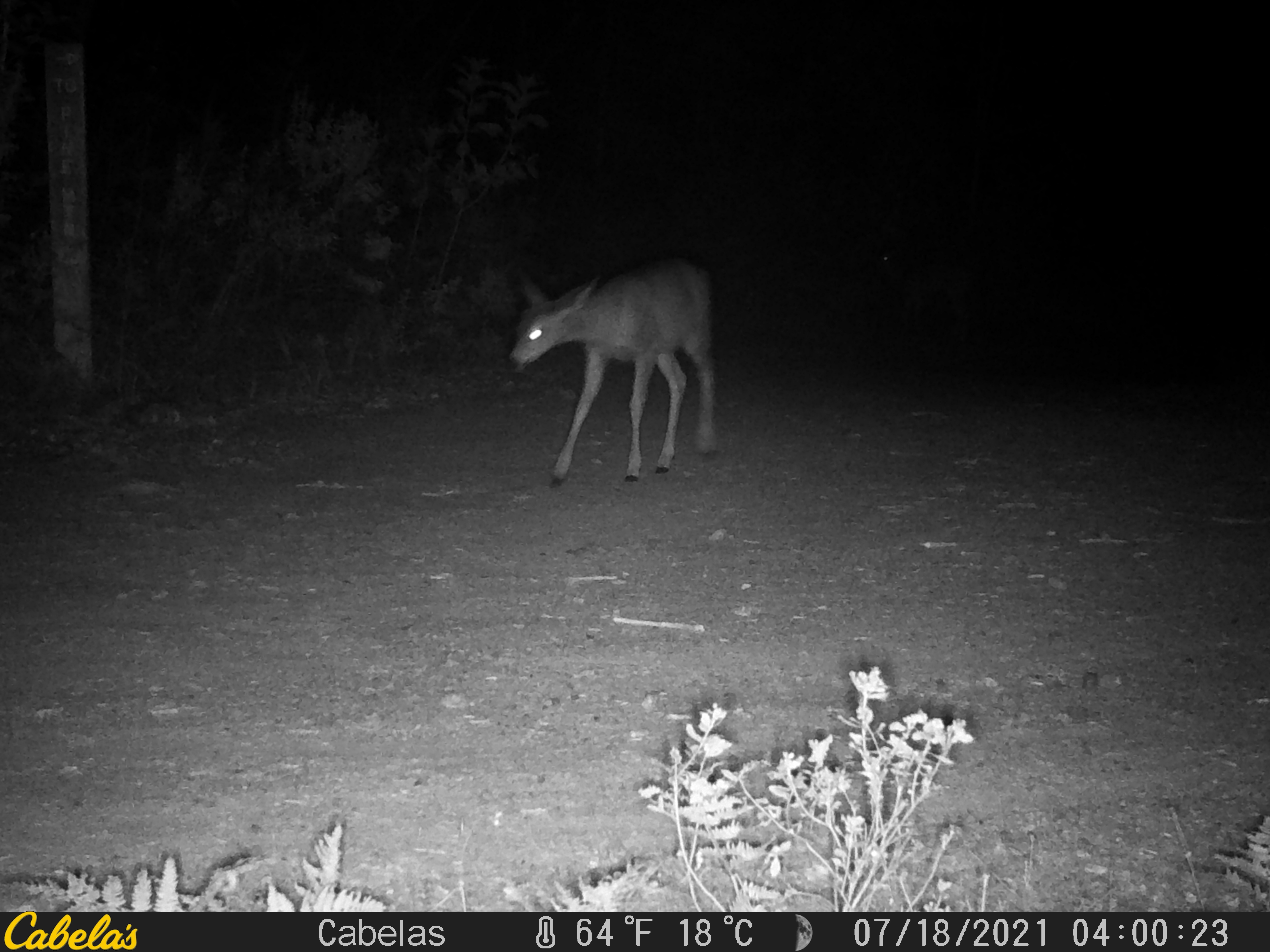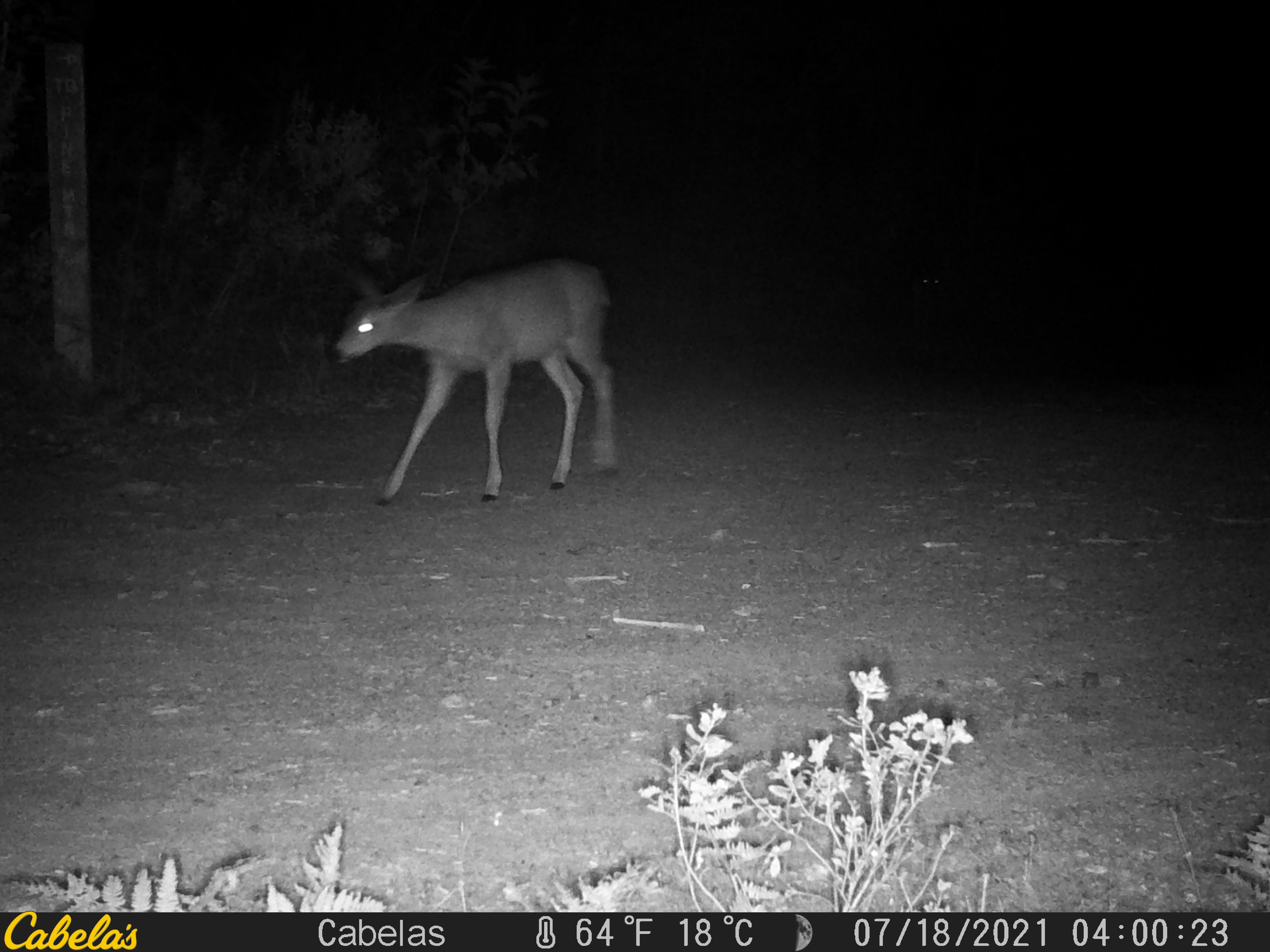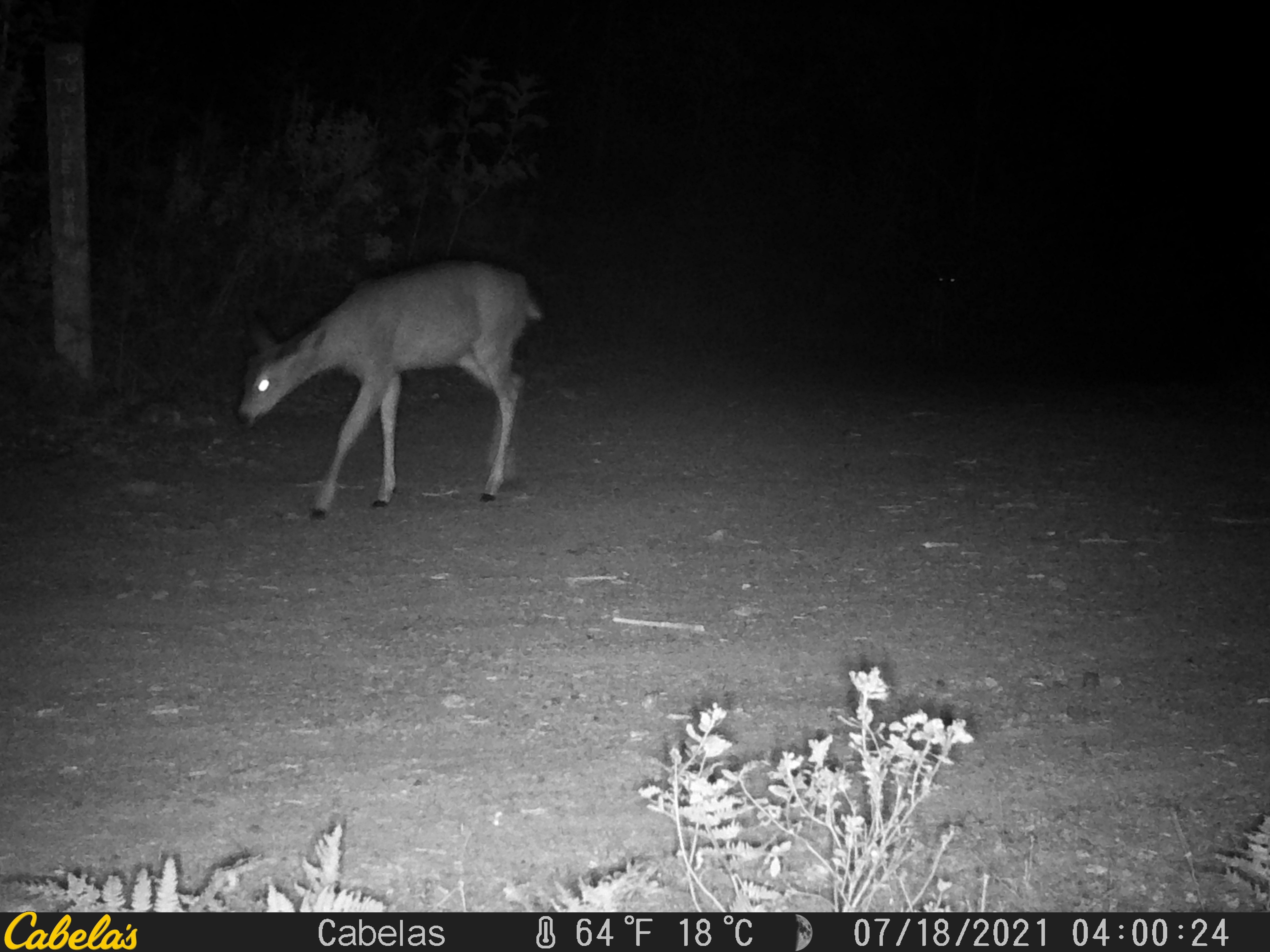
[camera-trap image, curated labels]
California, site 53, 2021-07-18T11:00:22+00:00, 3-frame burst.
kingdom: Animalia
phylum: Chordata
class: Mammalia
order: Artiodactyla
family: Cervidae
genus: Odocoileus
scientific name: Odocoileus hemionus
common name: mule deer